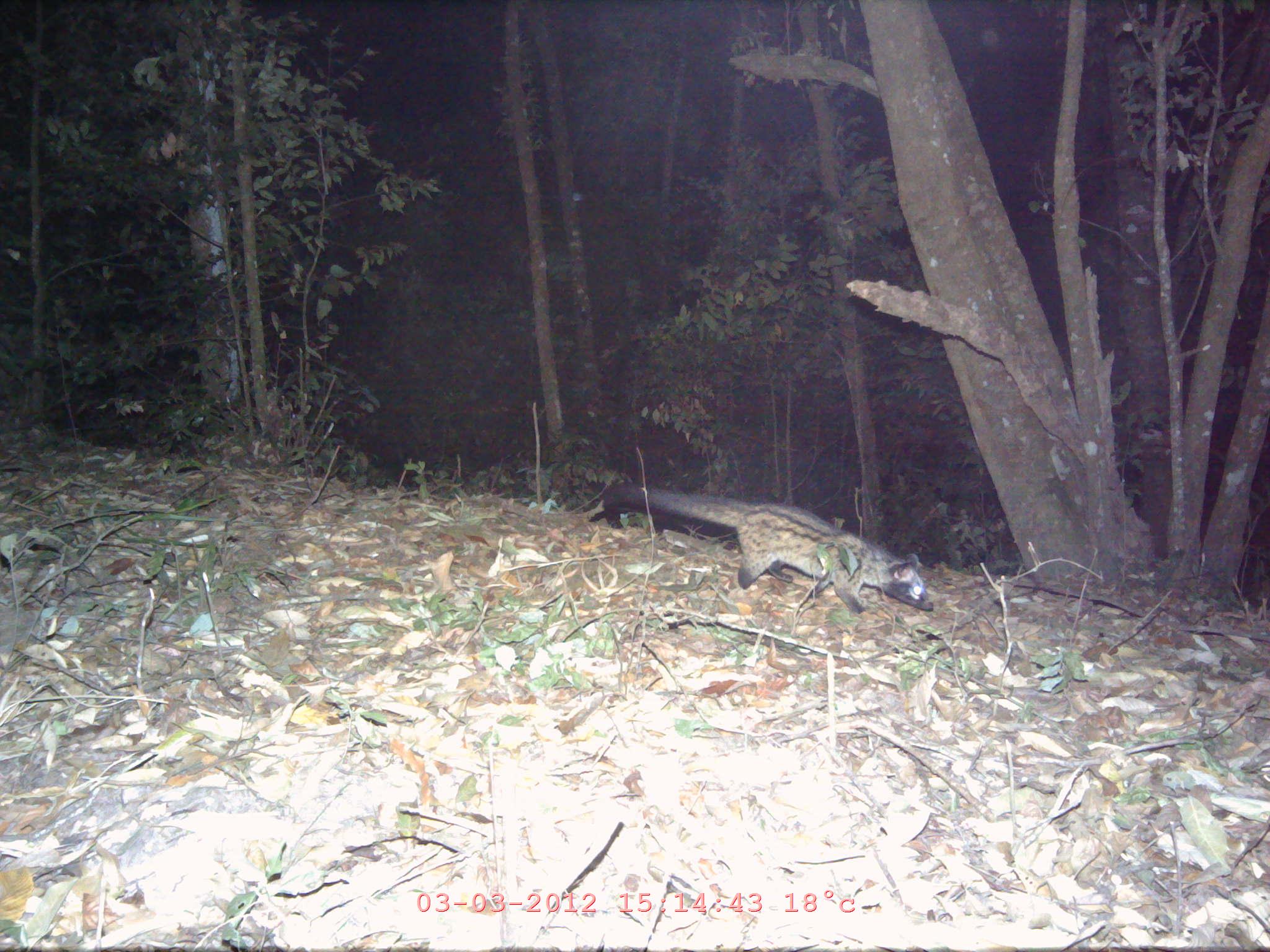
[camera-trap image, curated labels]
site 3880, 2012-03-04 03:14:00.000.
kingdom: Animalia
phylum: Chordata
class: Mammalia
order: Carnivora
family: Viverridae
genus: Paradoxurus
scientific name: Paradoxurus hermaphroditus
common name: asian palm civet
Paradoxurus hermaphroditus (asian palm civet), count 1.